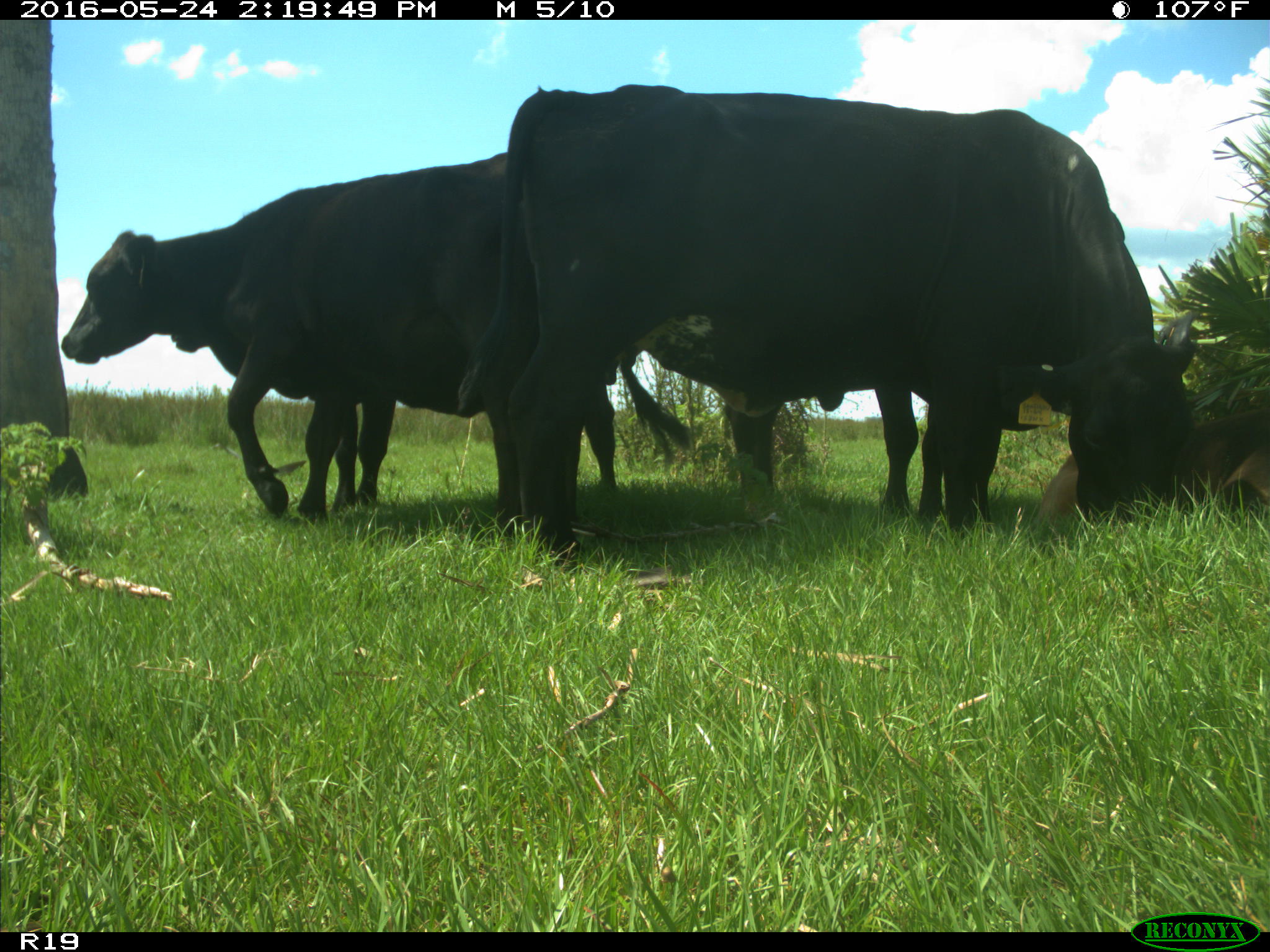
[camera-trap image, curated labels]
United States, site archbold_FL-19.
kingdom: Animalia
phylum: Chordata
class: Mammalia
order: Artiodactyla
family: Bovidae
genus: Bos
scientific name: Bos taurus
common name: domestic cow